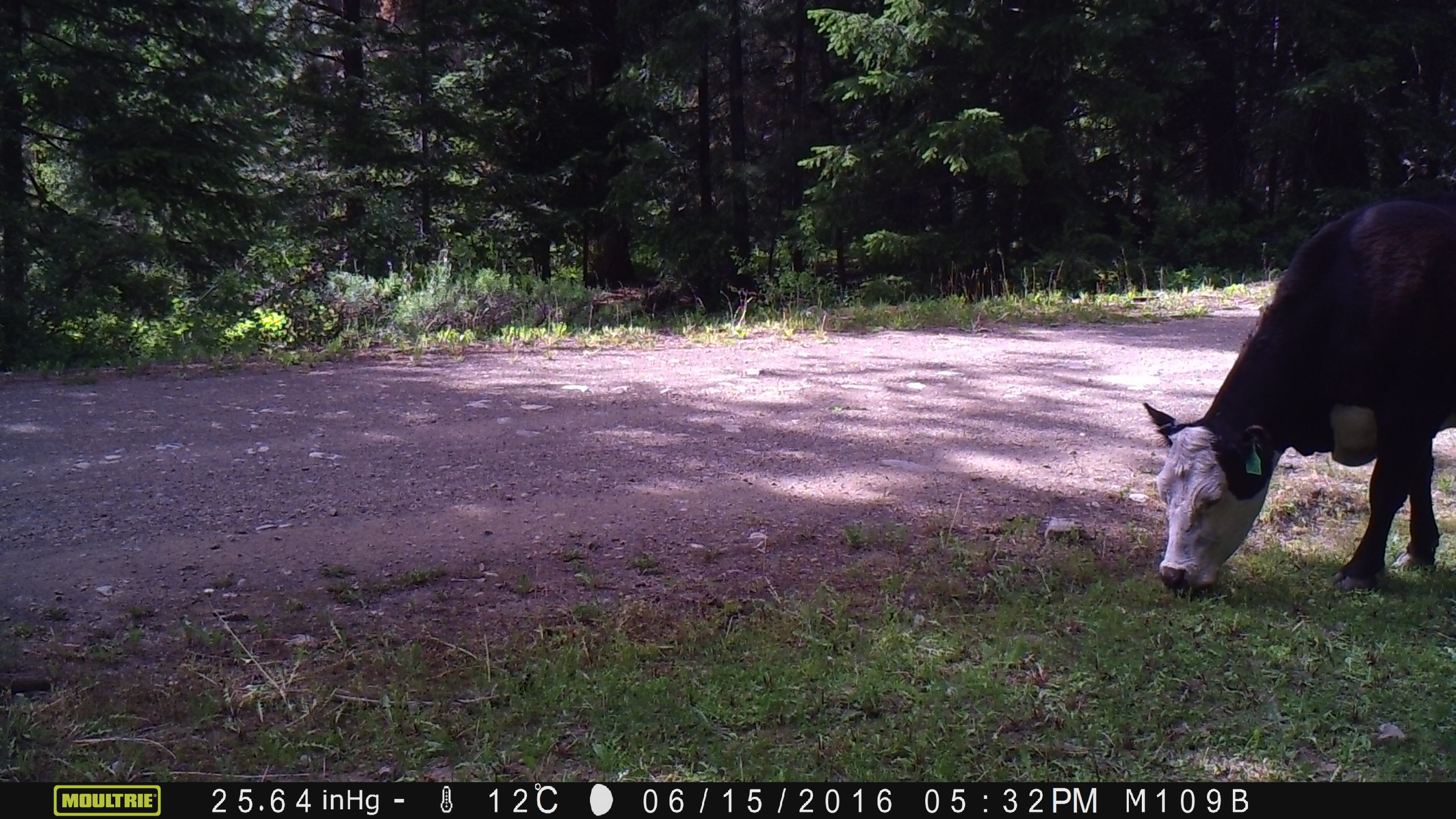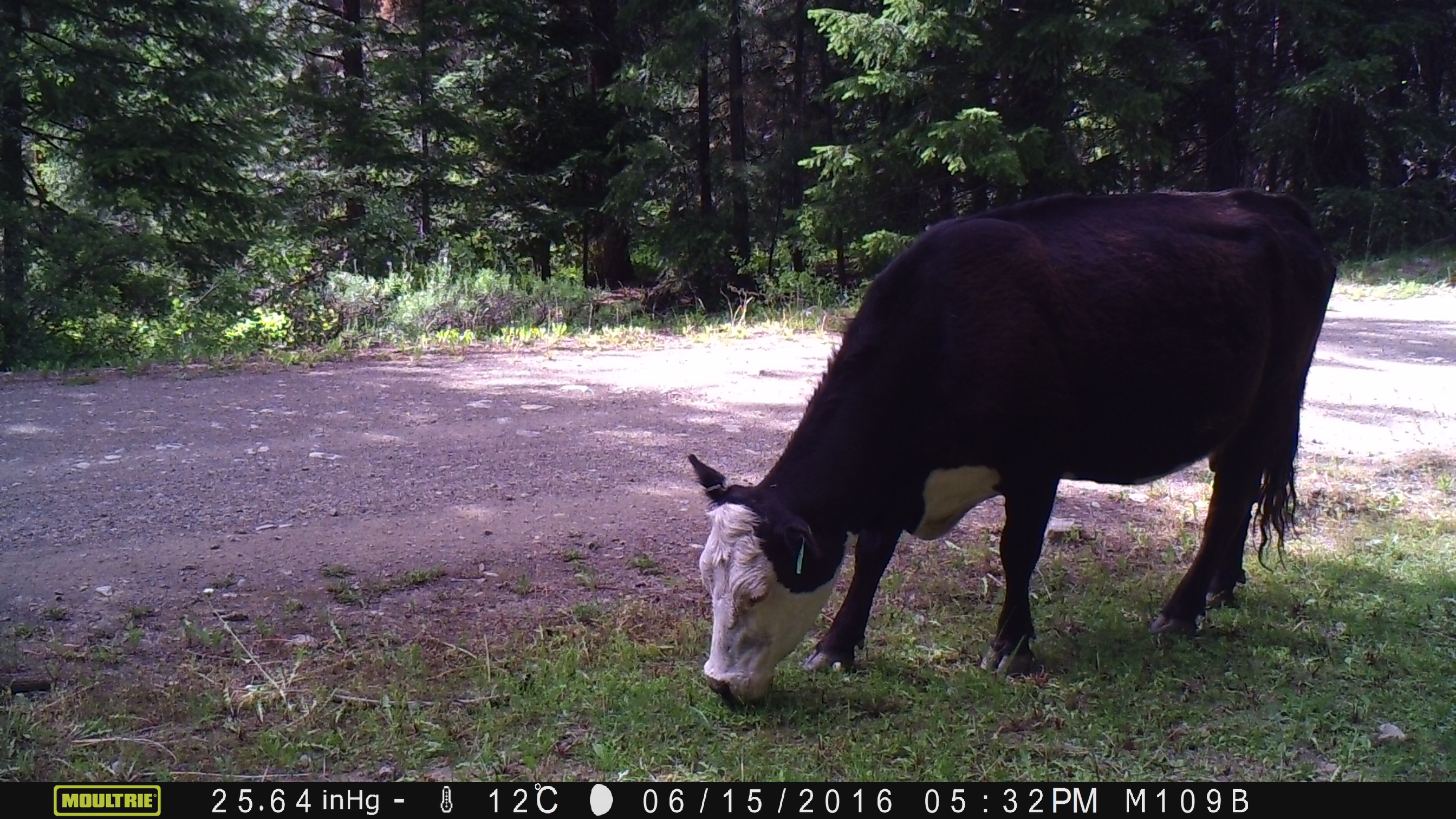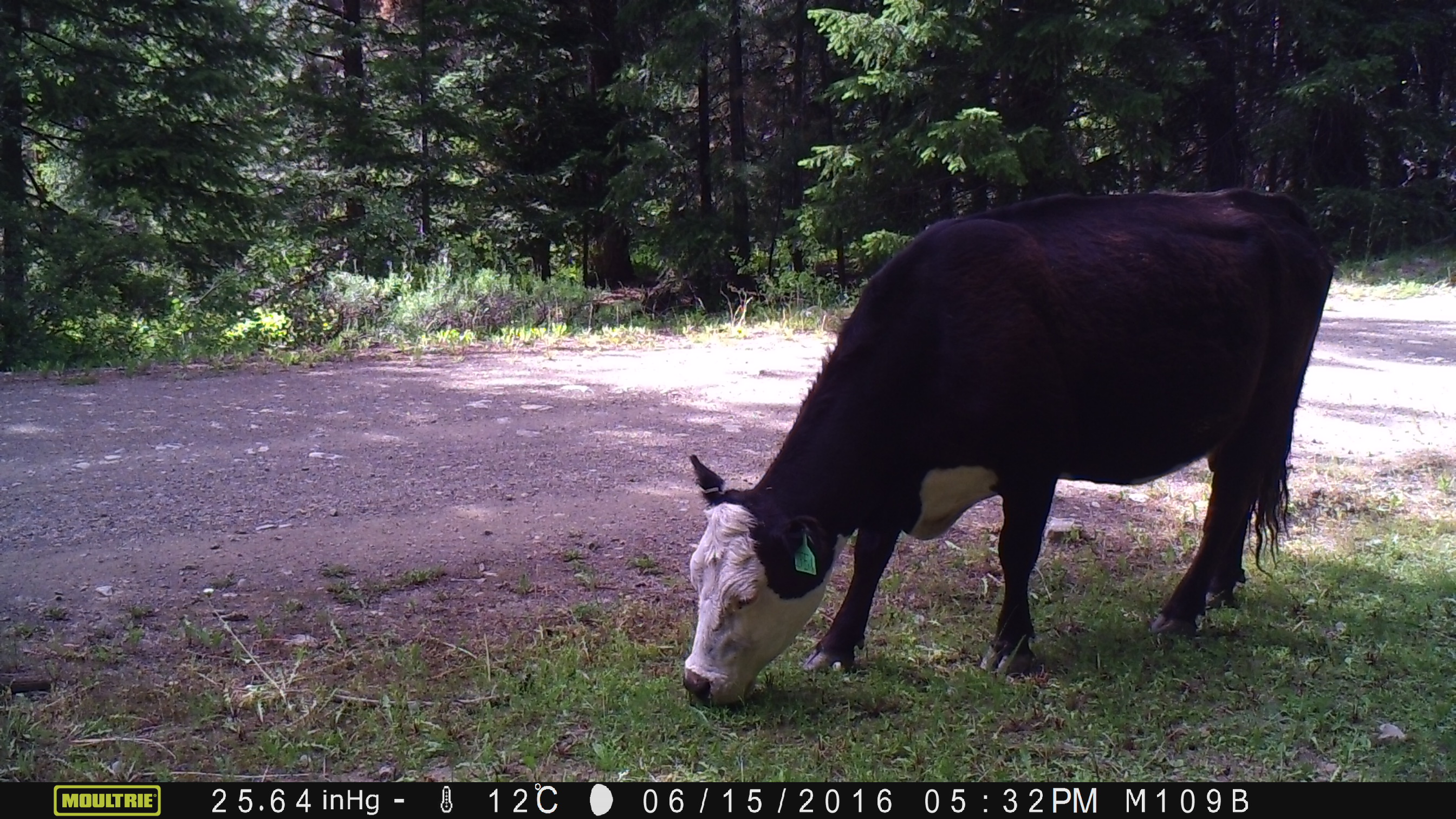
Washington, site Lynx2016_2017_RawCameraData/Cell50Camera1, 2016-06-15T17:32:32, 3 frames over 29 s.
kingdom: Animalia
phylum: Chordata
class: Mammalia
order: Artiodactyla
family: Bovidae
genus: Bos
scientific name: Bos taurus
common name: domestic cattle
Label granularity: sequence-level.